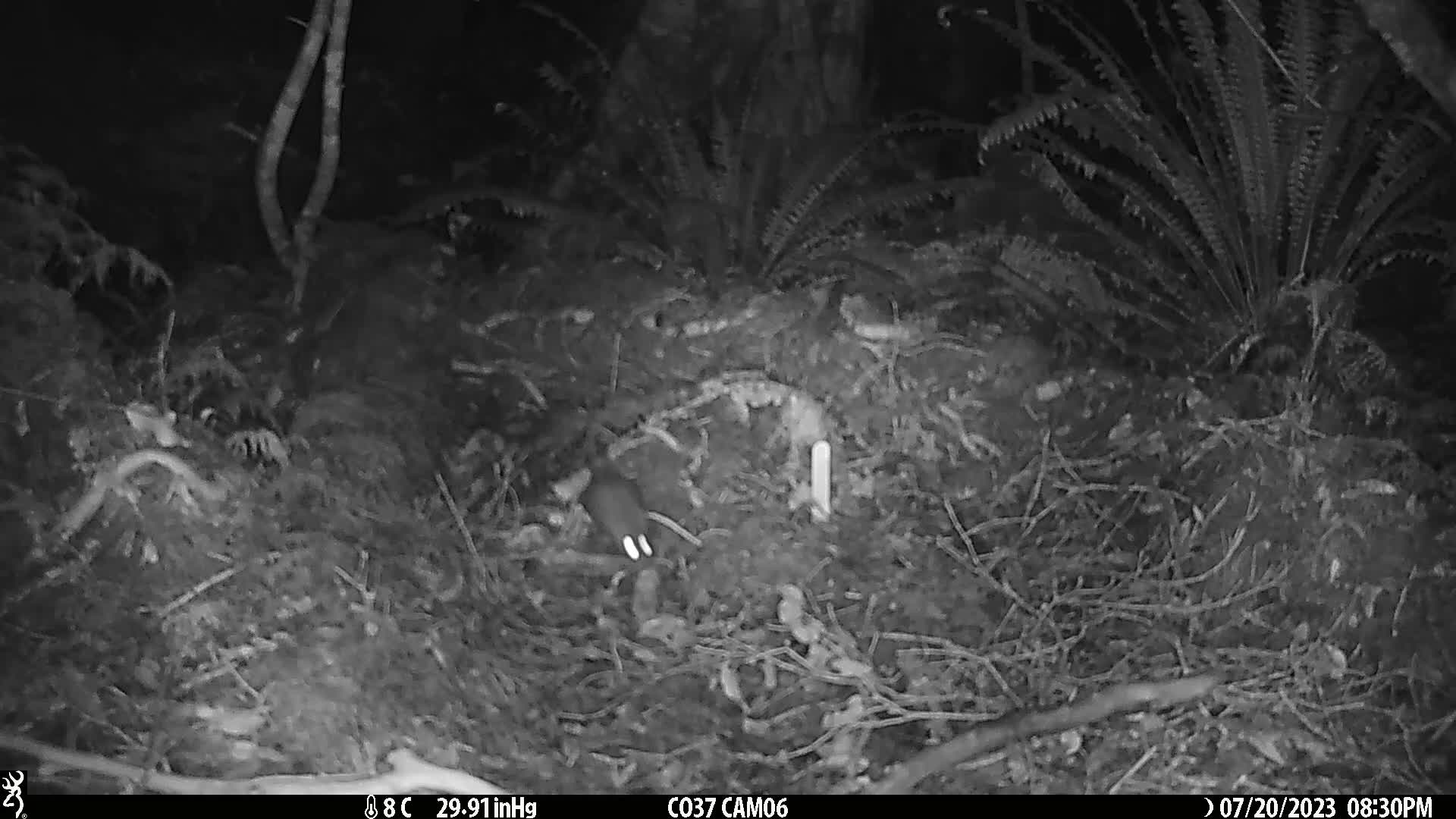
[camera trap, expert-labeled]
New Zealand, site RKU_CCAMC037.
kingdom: Animalia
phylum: Chordata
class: Mammalia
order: Rodentia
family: Muridae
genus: Rattus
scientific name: Rattus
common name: rat